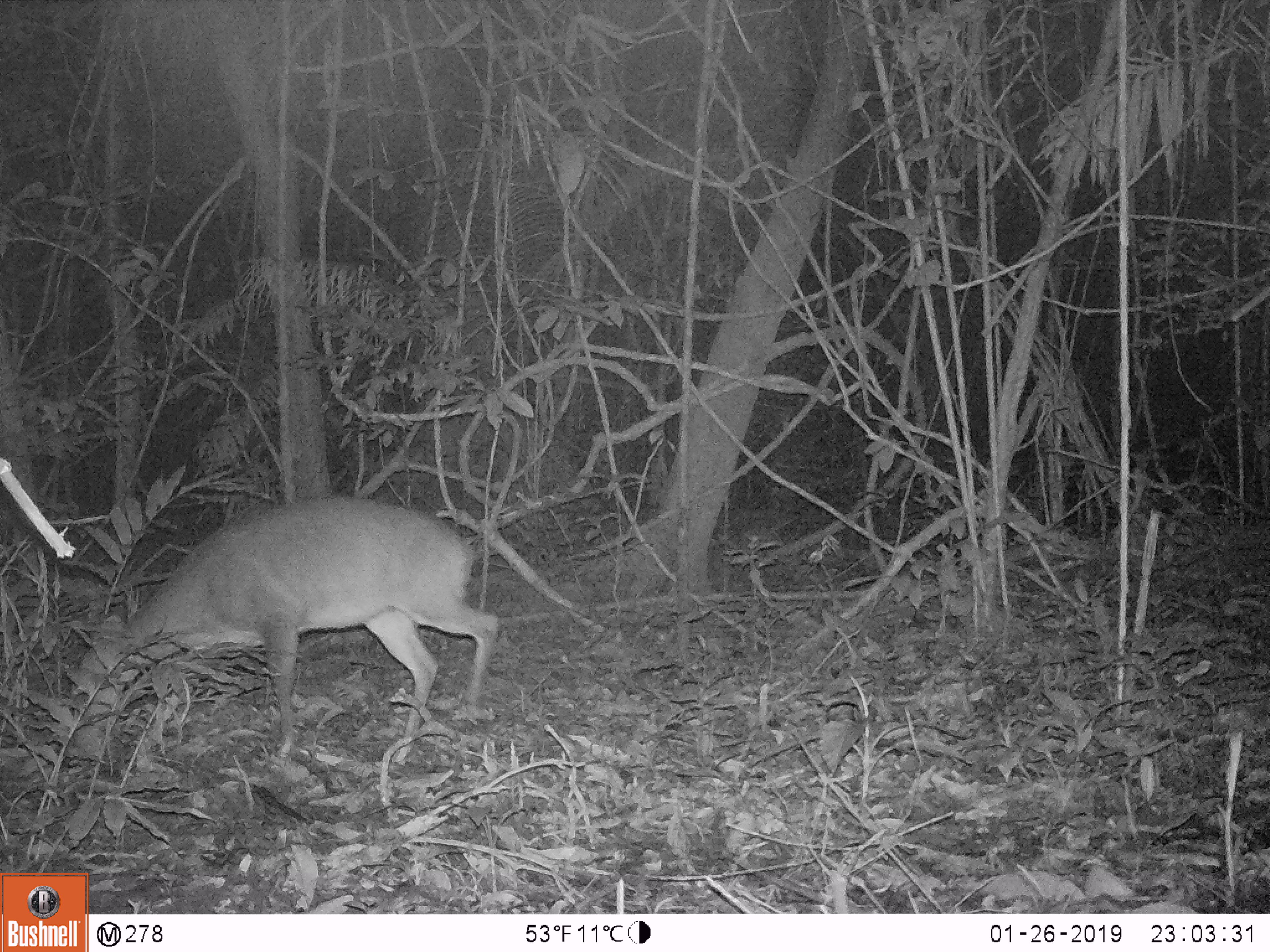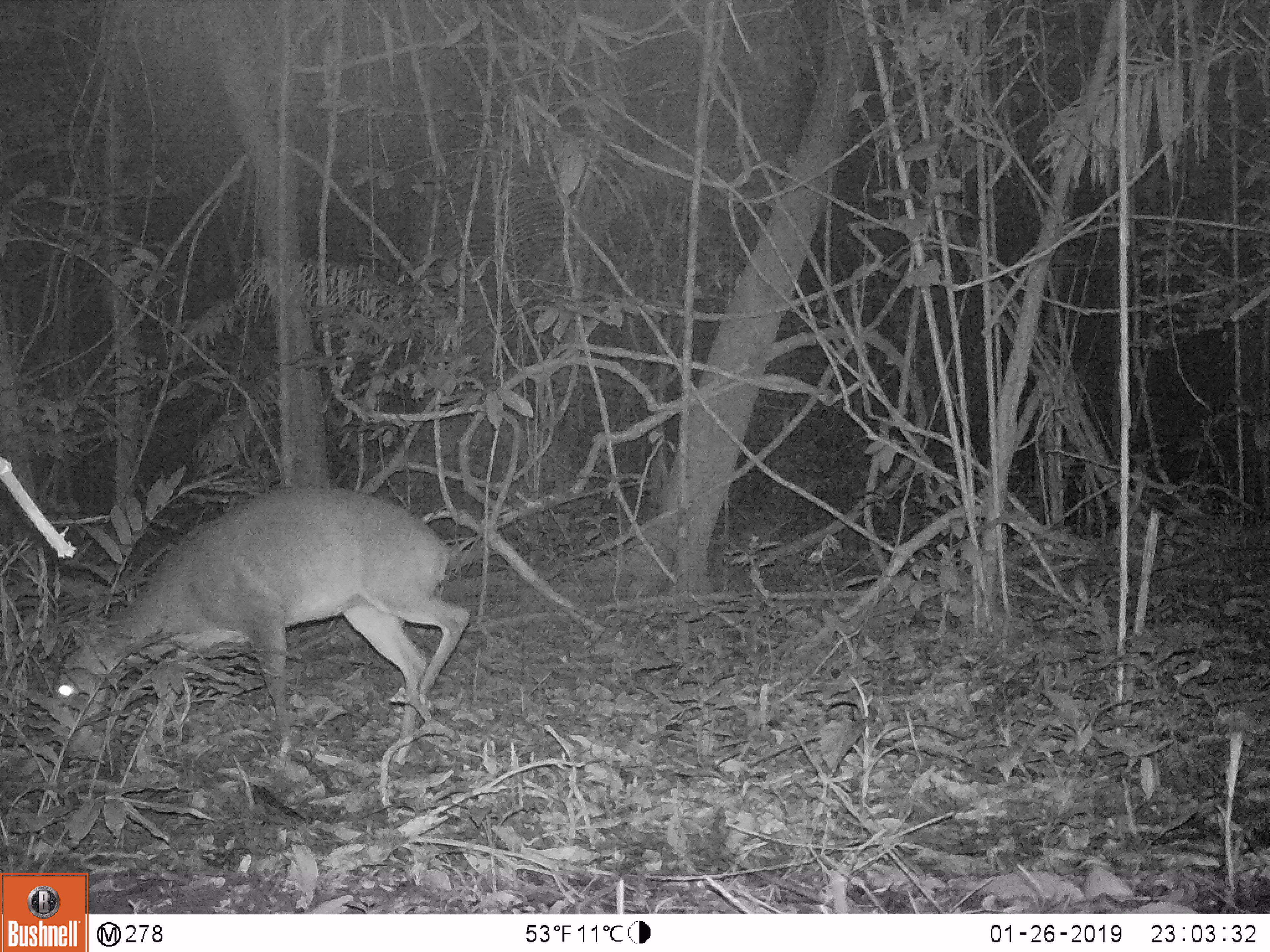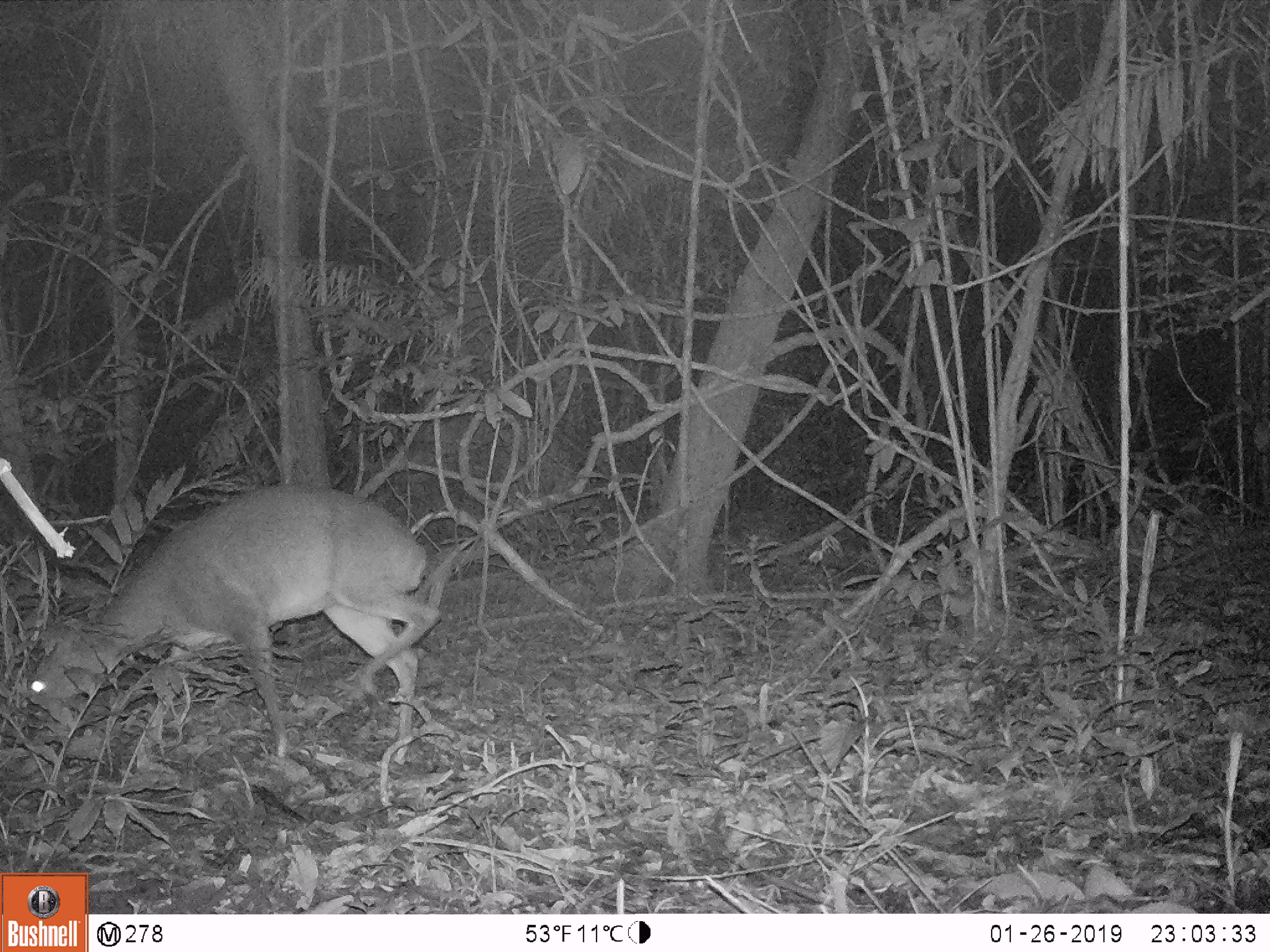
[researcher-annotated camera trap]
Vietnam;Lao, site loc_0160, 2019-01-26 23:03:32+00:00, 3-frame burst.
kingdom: Animalia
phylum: Chordata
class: Mammalia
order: Artiodactyla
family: Cervidae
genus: Muntiacus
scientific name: Muntiacus vuquangensis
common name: large-antlered muntjac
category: large antlered muntjac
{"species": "large antlered muntjac (large-antlered muntjac) (Muntiacus vuquangensis)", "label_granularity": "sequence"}